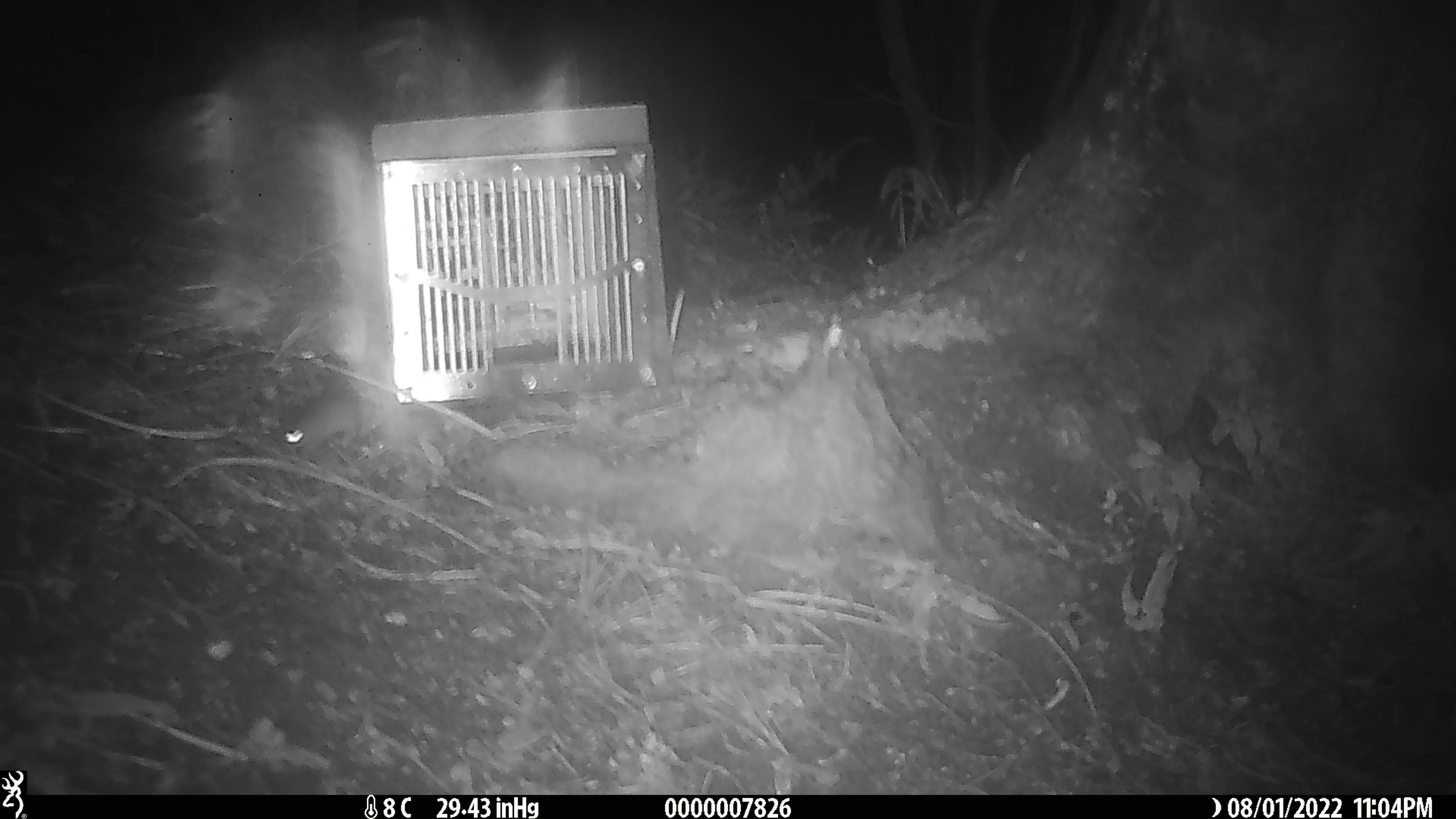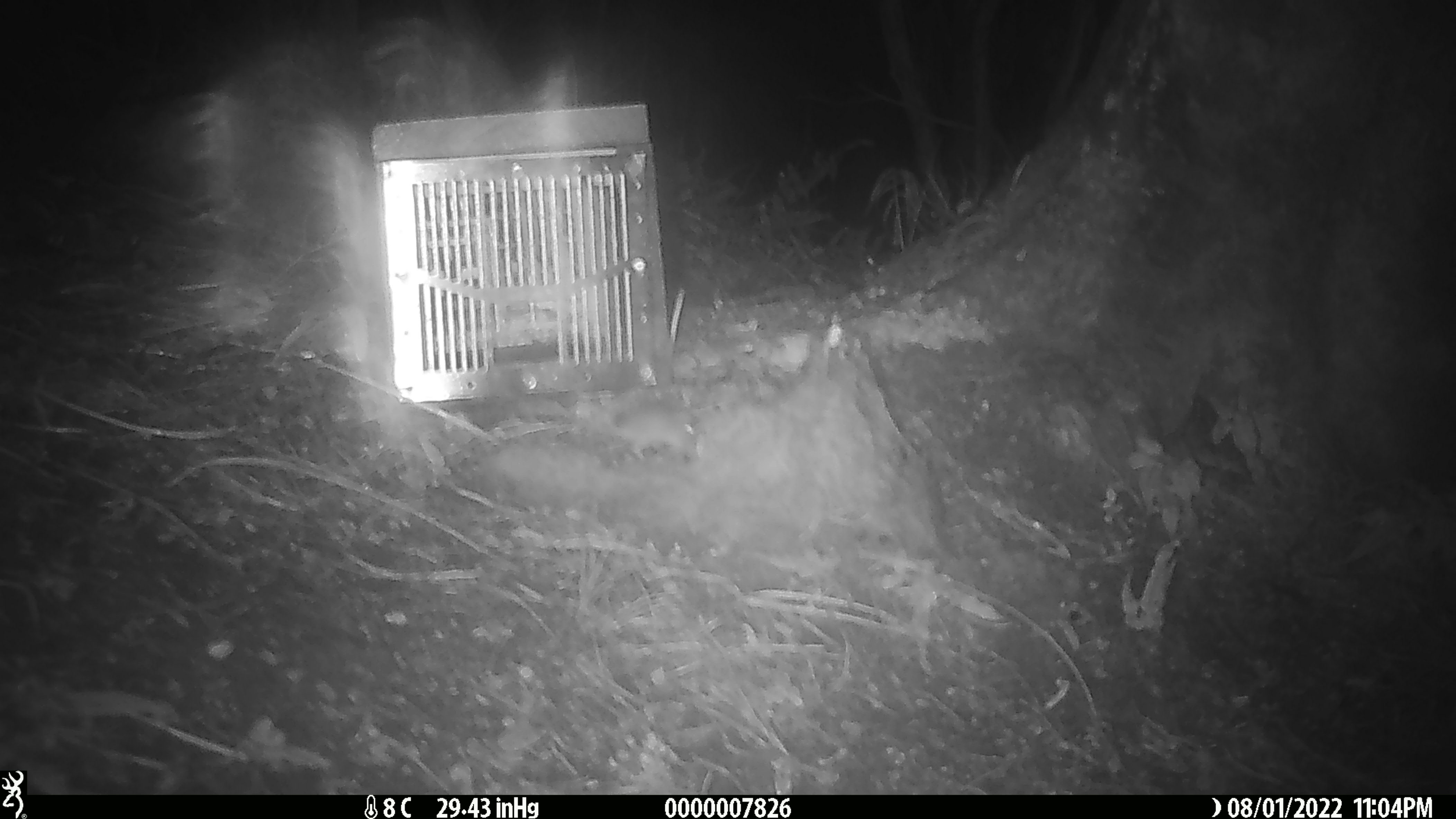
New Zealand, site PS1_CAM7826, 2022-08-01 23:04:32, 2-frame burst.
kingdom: Animalia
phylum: Chordata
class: Mammalia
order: Rodentia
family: Muridae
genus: Mus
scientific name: Mus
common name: mouse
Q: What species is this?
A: Mouse (Mus).